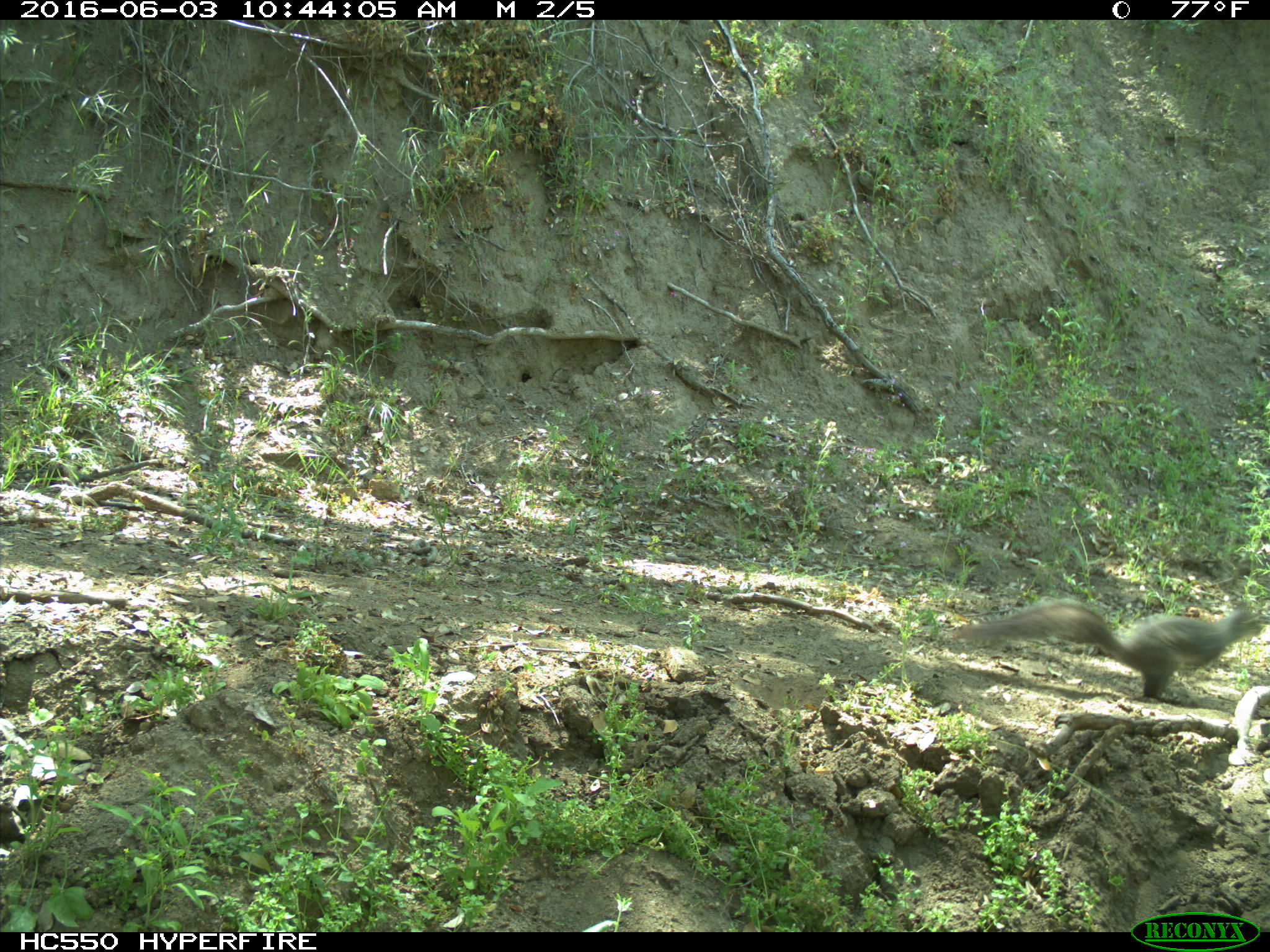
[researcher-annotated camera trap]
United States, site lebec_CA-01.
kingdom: Animalia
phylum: Chordata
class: Mammalia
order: Rodentia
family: Sciuridae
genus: Sciurus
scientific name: Sciurus carolinensis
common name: eastern gray squirrel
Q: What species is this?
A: Sciurus carolinensis (eastern gray squirrel).